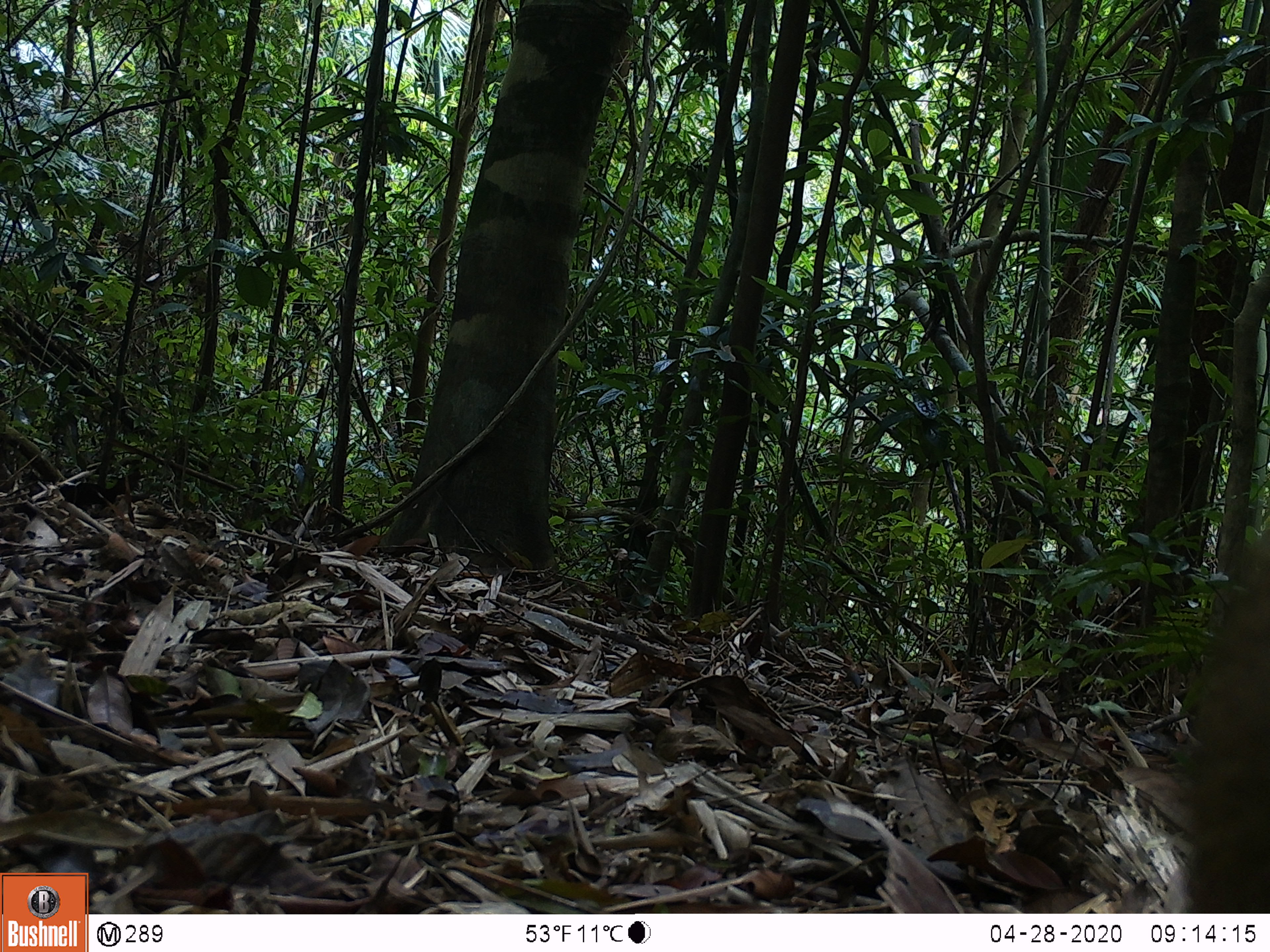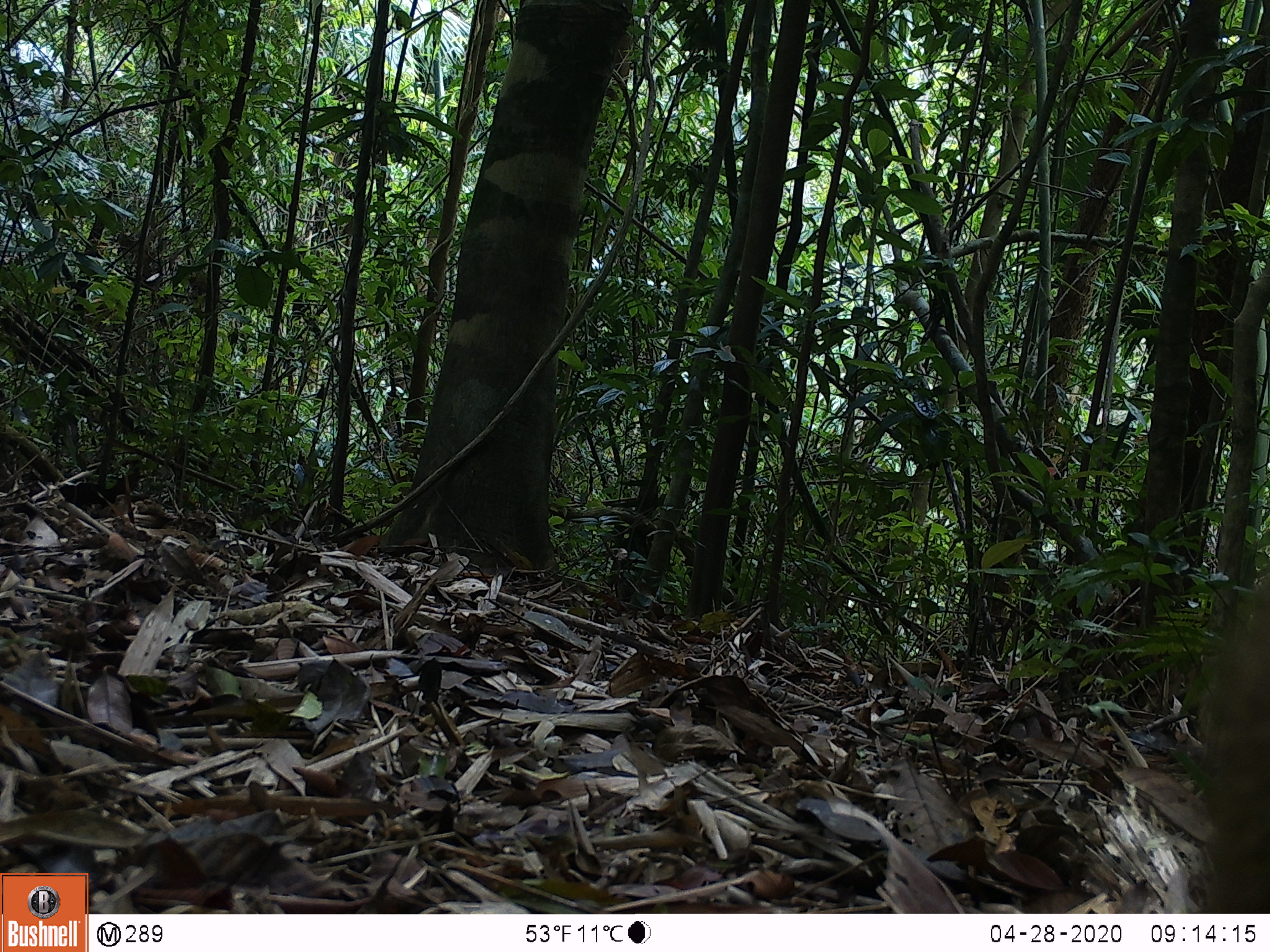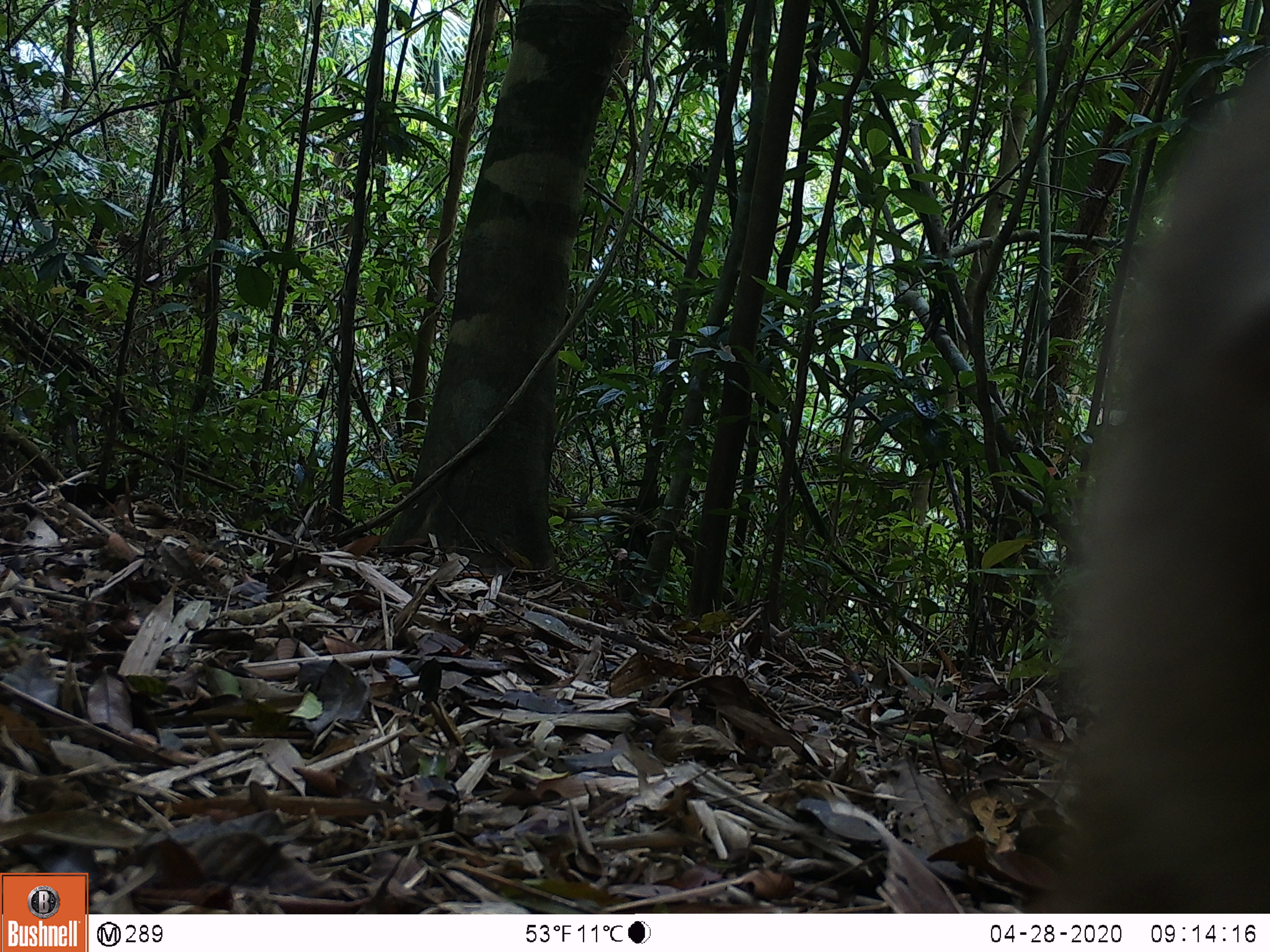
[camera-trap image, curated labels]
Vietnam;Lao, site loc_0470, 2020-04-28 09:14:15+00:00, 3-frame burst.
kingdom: Animalia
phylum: Chordata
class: Mammalia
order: Primates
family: Cercopithecidae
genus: Macaca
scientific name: Macaca nemestrina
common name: pig-tailed macaque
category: pig tailed macaque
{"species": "pig tailed macaque (pig-tailed macaque) (Macaca nemestrina)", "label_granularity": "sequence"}